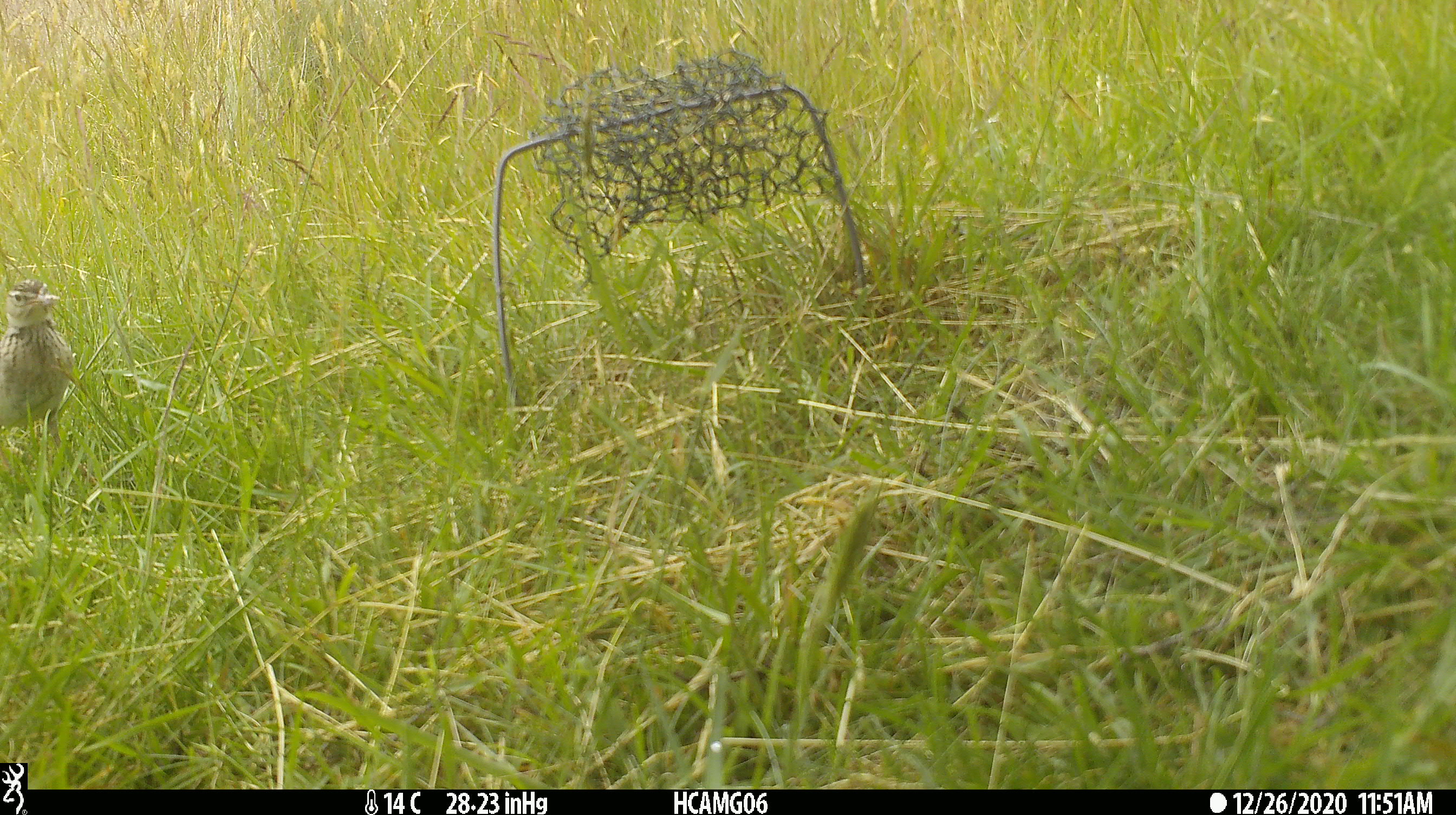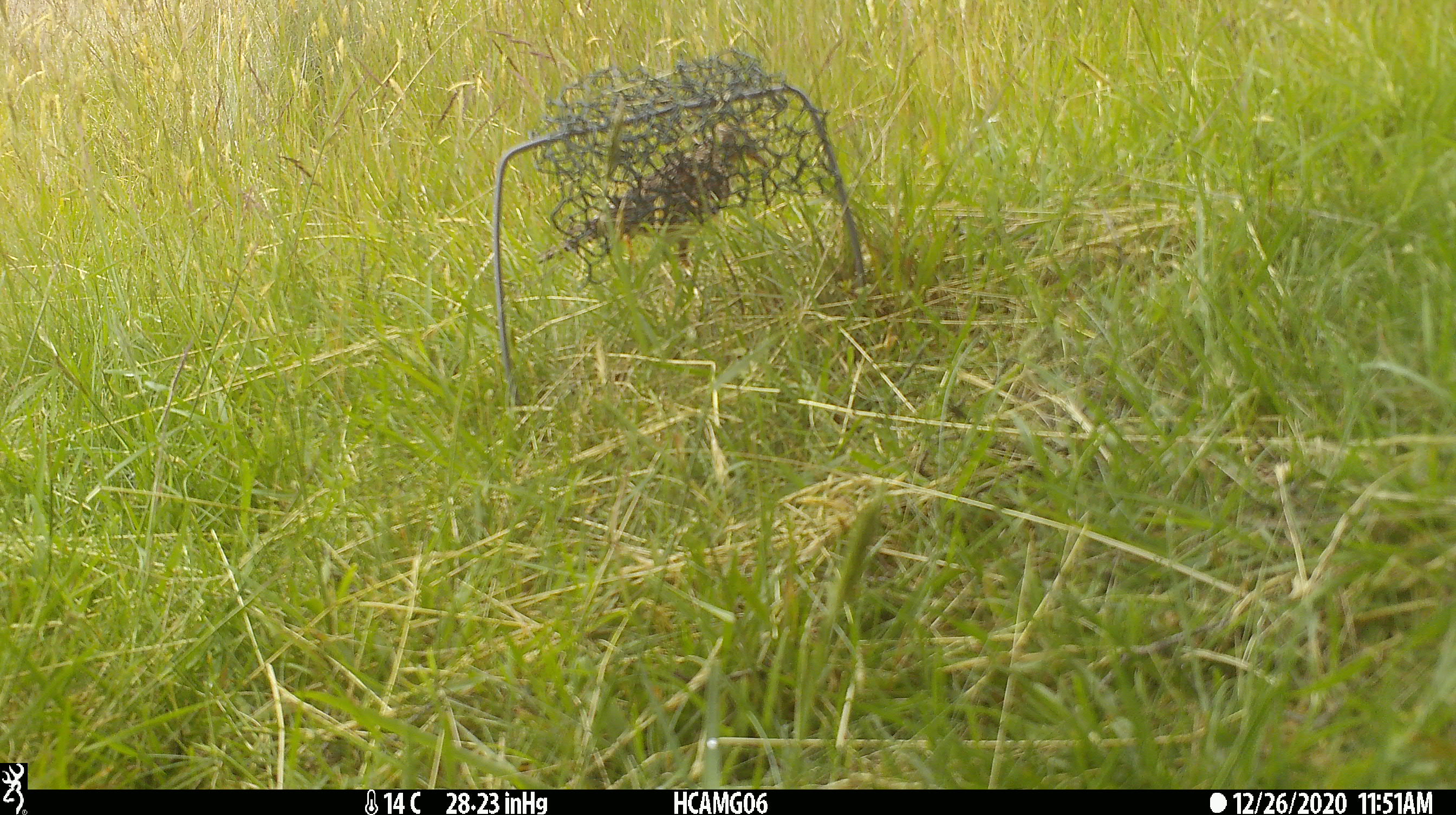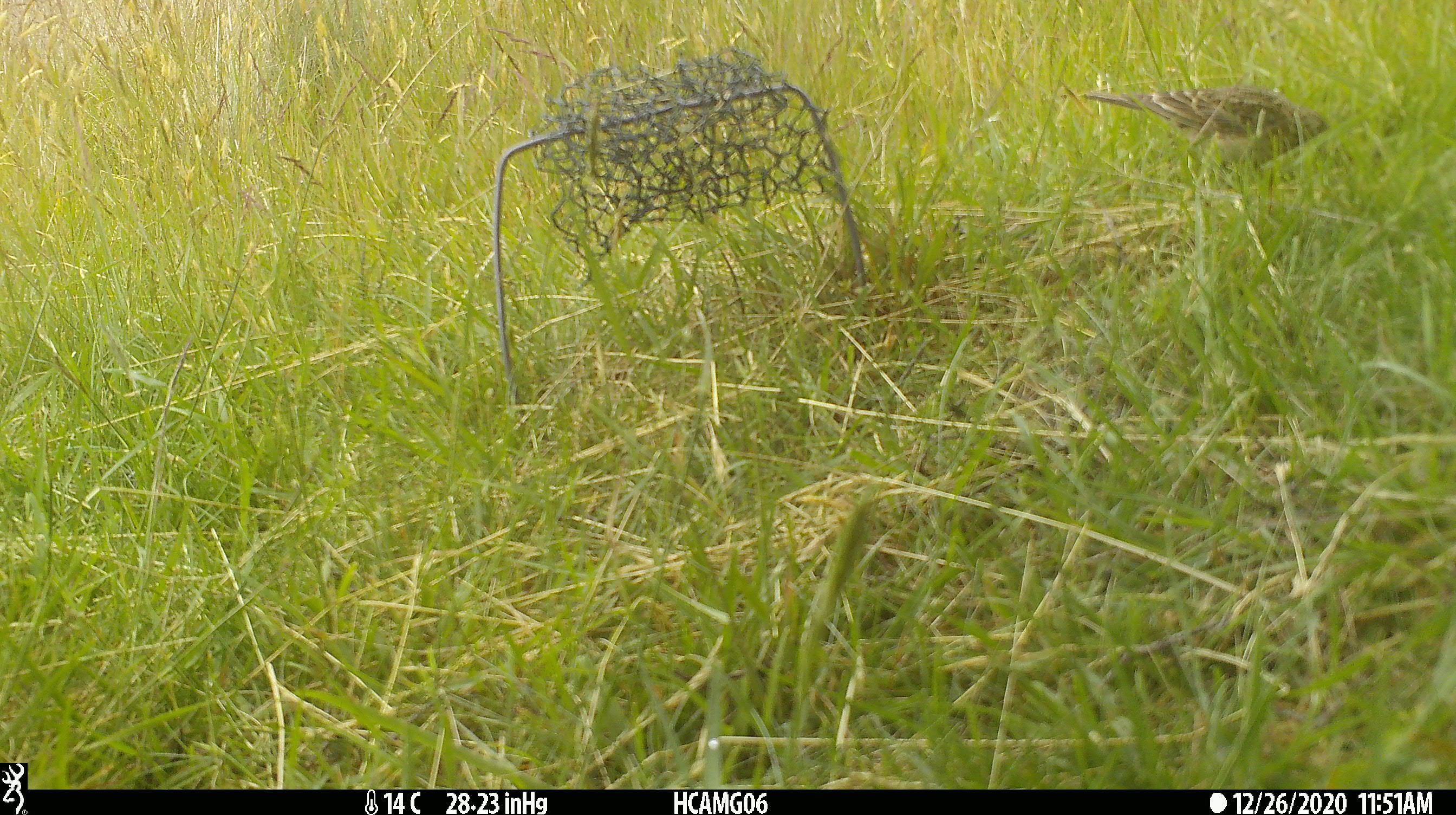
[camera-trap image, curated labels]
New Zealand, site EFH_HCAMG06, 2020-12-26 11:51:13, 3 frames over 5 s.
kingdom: Animalia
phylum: Chordata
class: Aves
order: Passeriformes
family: Motacillidae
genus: Anthus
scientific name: Anthus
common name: pipit